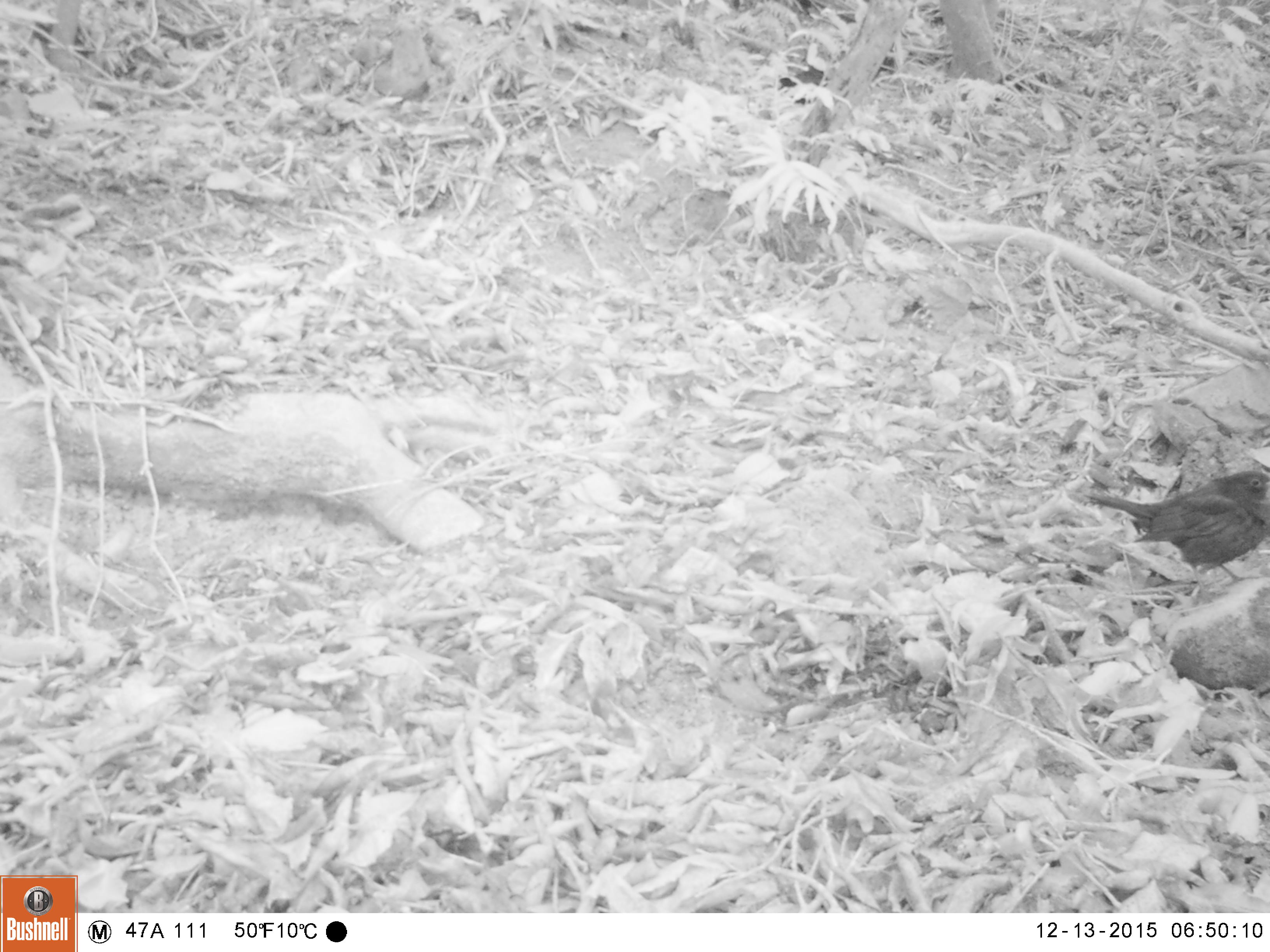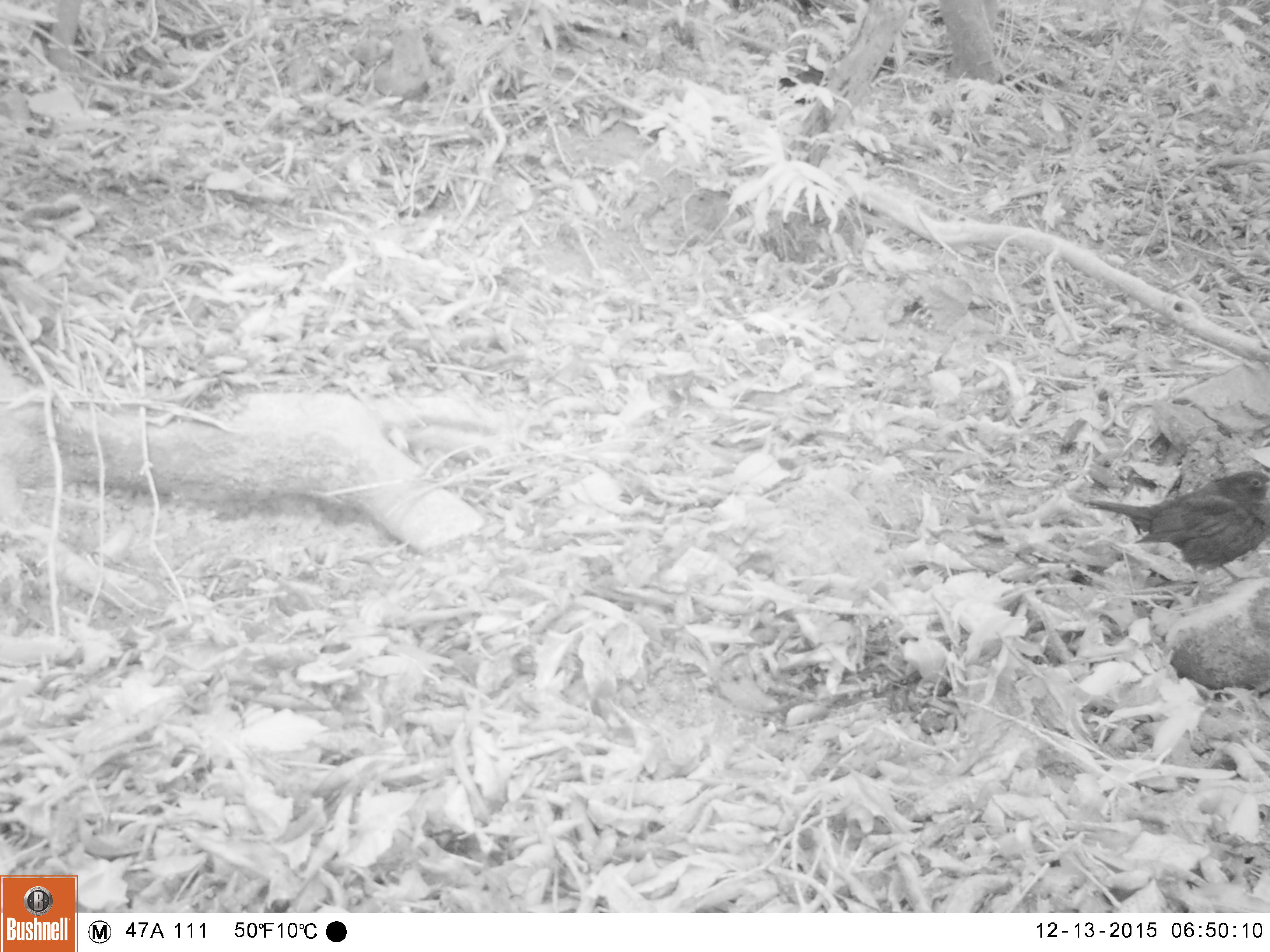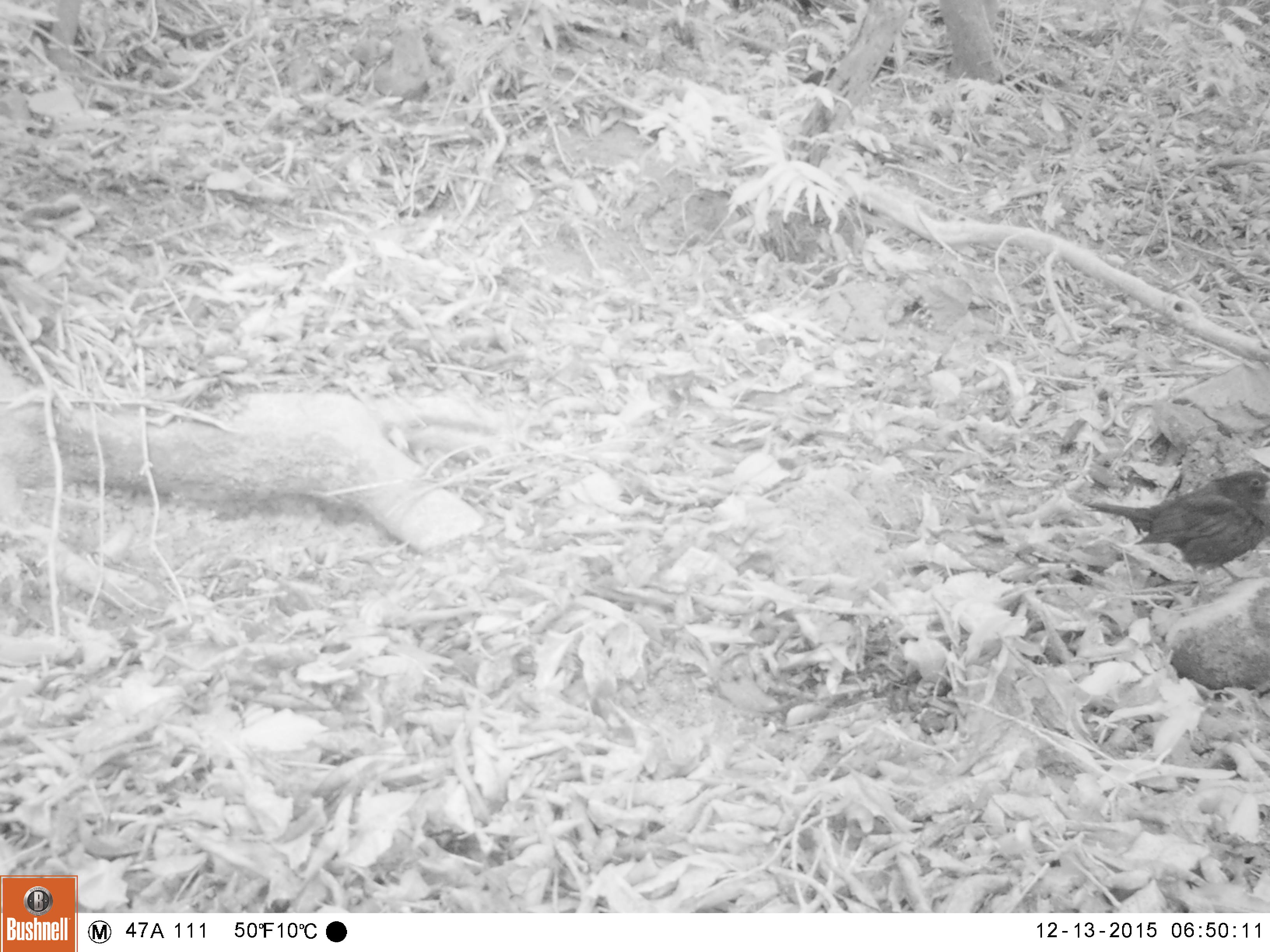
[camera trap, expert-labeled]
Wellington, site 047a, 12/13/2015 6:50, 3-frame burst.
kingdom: Animalia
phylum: Chordata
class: Aves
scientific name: Aves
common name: bird